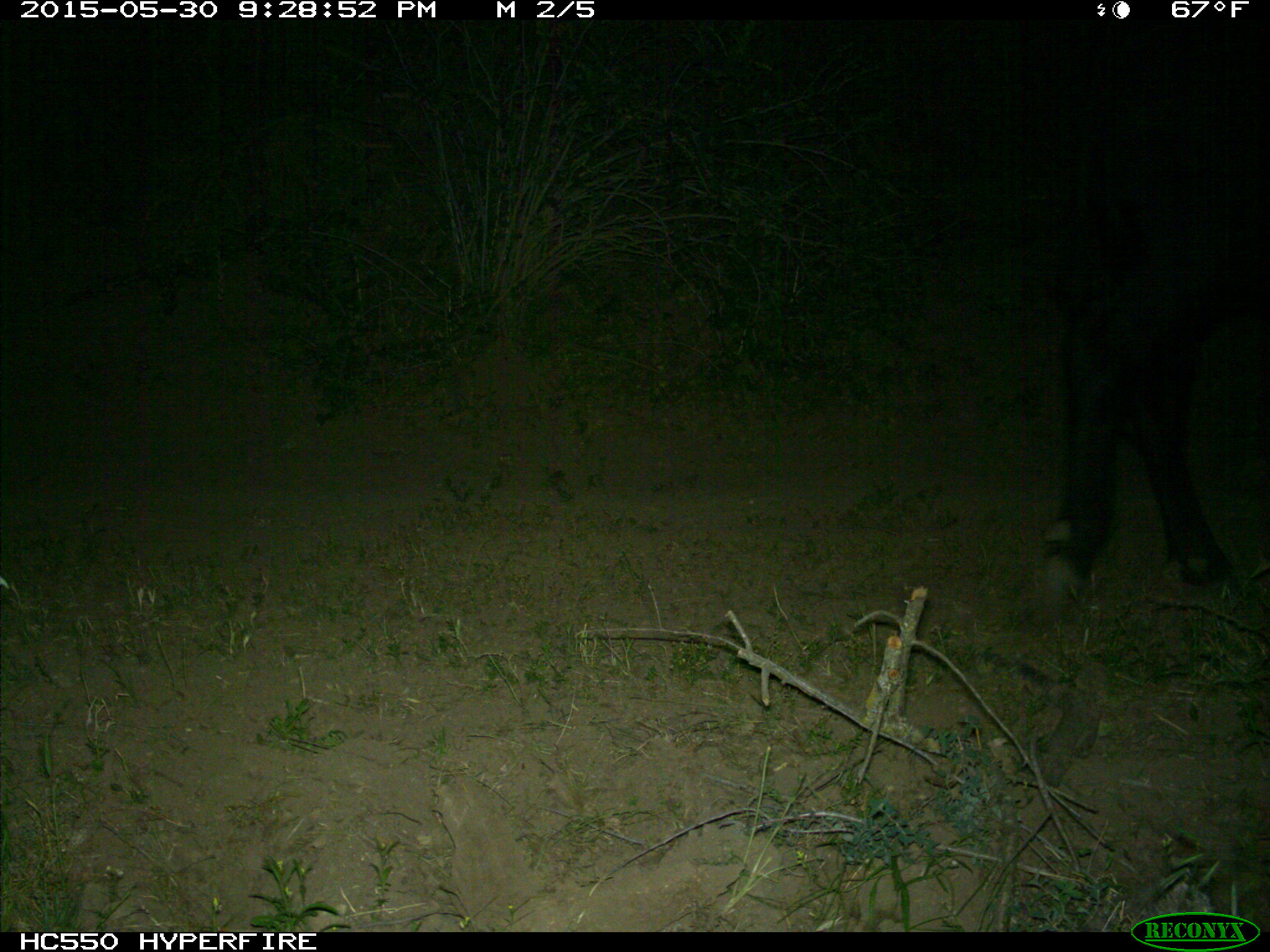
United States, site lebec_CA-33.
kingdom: Animalia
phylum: Chordata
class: Mammalia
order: Artiodactyla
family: Bovidae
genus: Bos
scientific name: Bos taurus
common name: domestic cow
Bos taurus (domestic cow).